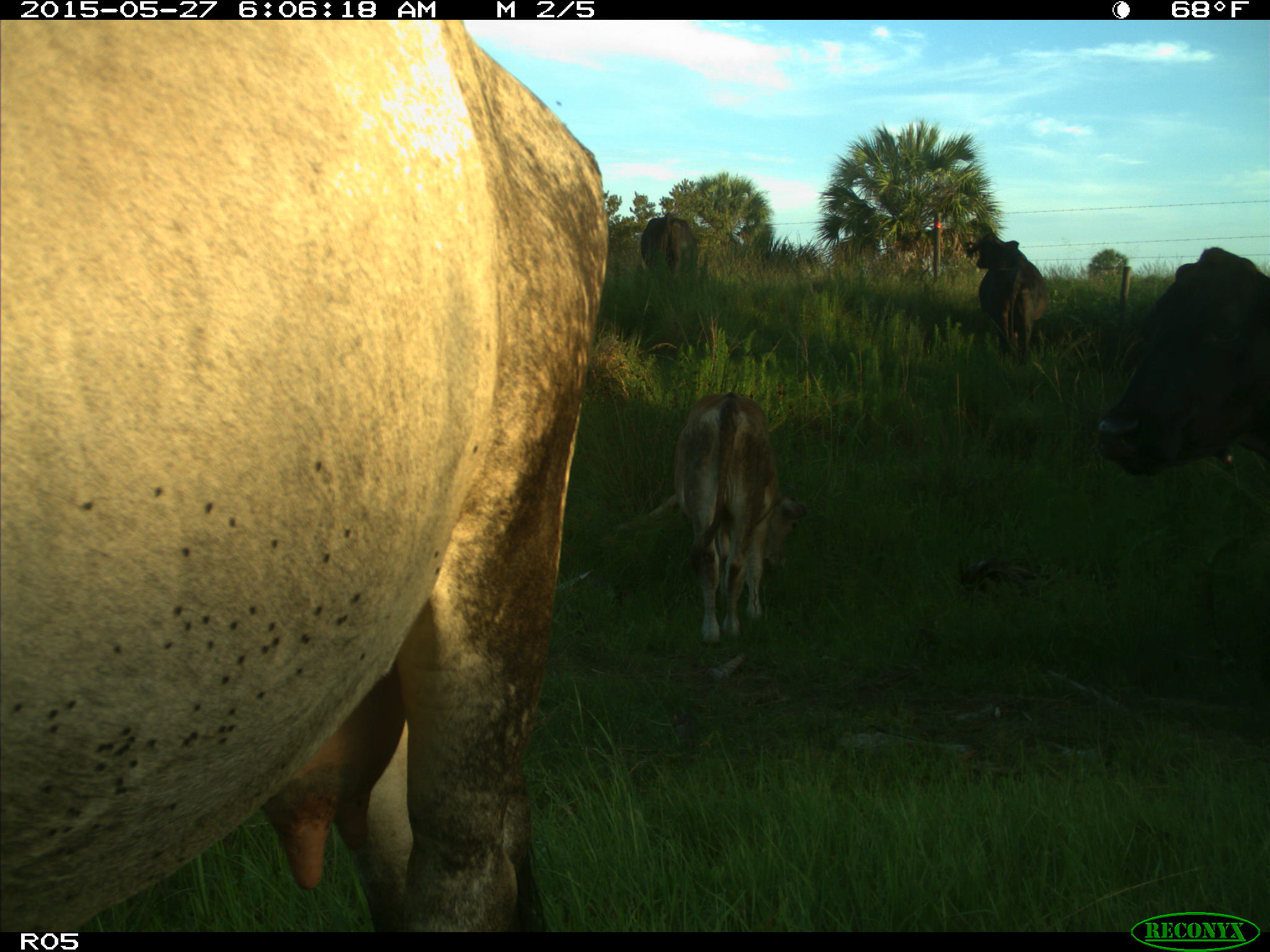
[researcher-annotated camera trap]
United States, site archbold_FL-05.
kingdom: Animalia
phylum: Chordata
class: Mammalia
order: Artiodactyla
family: Bovidae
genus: Bos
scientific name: Bos taurus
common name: domestic cow